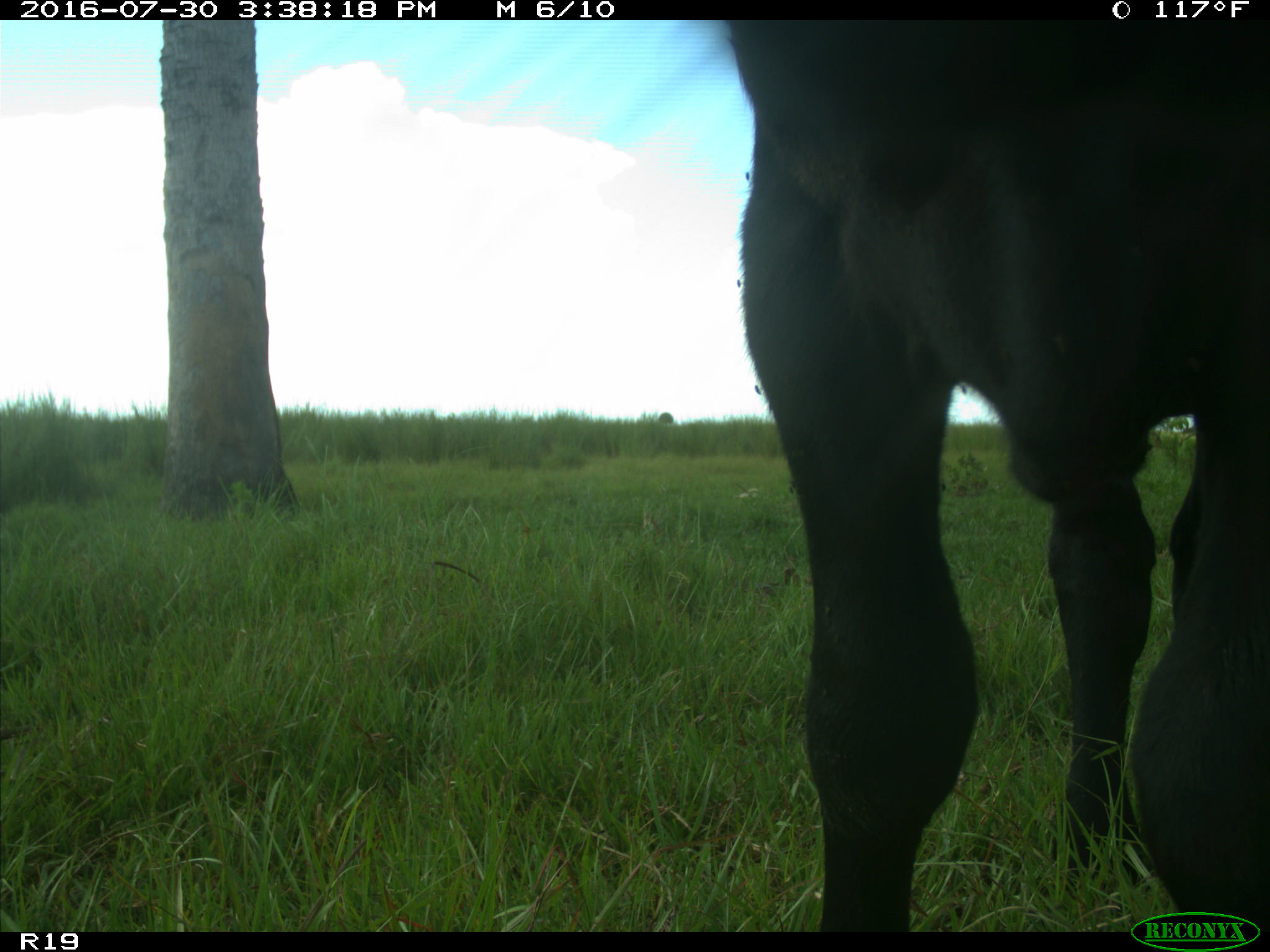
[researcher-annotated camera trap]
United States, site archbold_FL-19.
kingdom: Animalia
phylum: Chordata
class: Mammalia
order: Artiodactyla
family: Bovidae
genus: Bos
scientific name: Bos taurus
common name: domestic cow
Bos taurus (domestic cow).